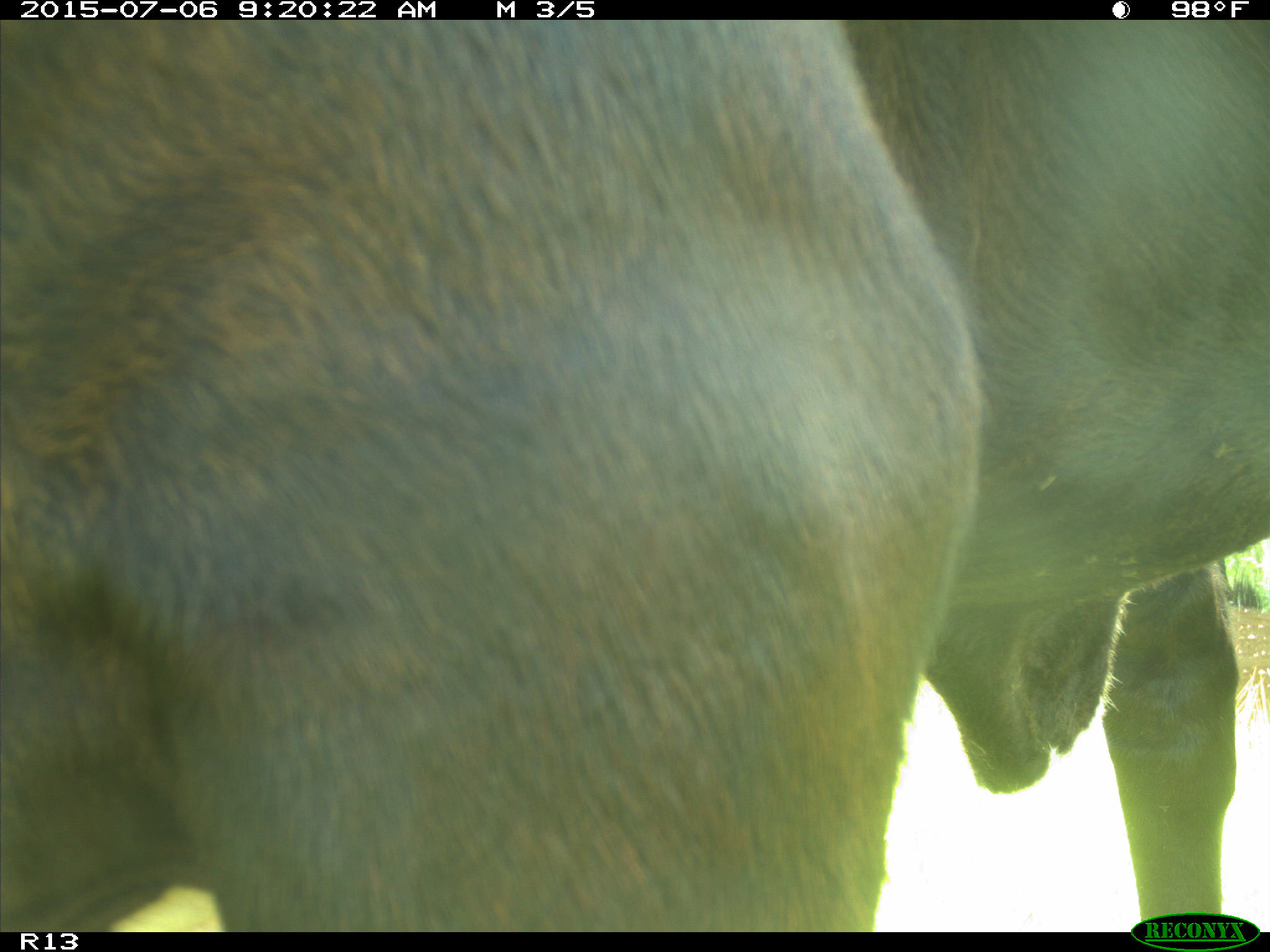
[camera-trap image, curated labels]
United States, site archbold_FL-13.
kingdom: Animalia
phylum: Chordata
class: Mammalia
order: Artiodactyla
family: Bovidae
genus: Bos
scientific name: Bos taurus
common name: domestic cow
Bos taurus (domestic cow).